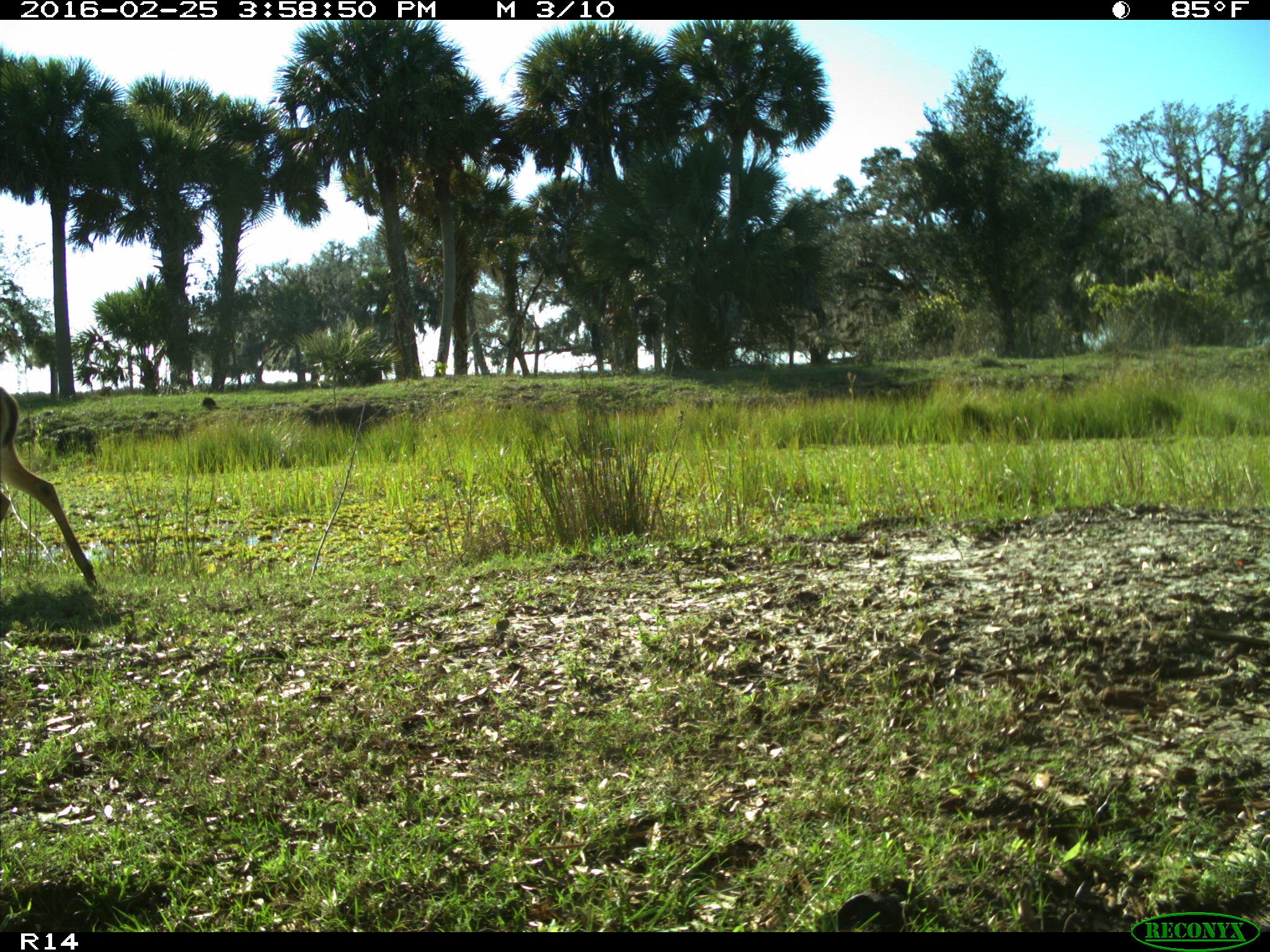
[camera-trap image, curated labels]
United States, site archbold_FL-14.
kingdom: Animalia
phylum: Chordata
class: Mammalia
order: Artiodactyla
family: Cervidae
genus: Odocoileus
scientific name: Odocoileus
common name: deer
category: unidentified deer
Unidentified deer (deer) (Odocoileus).